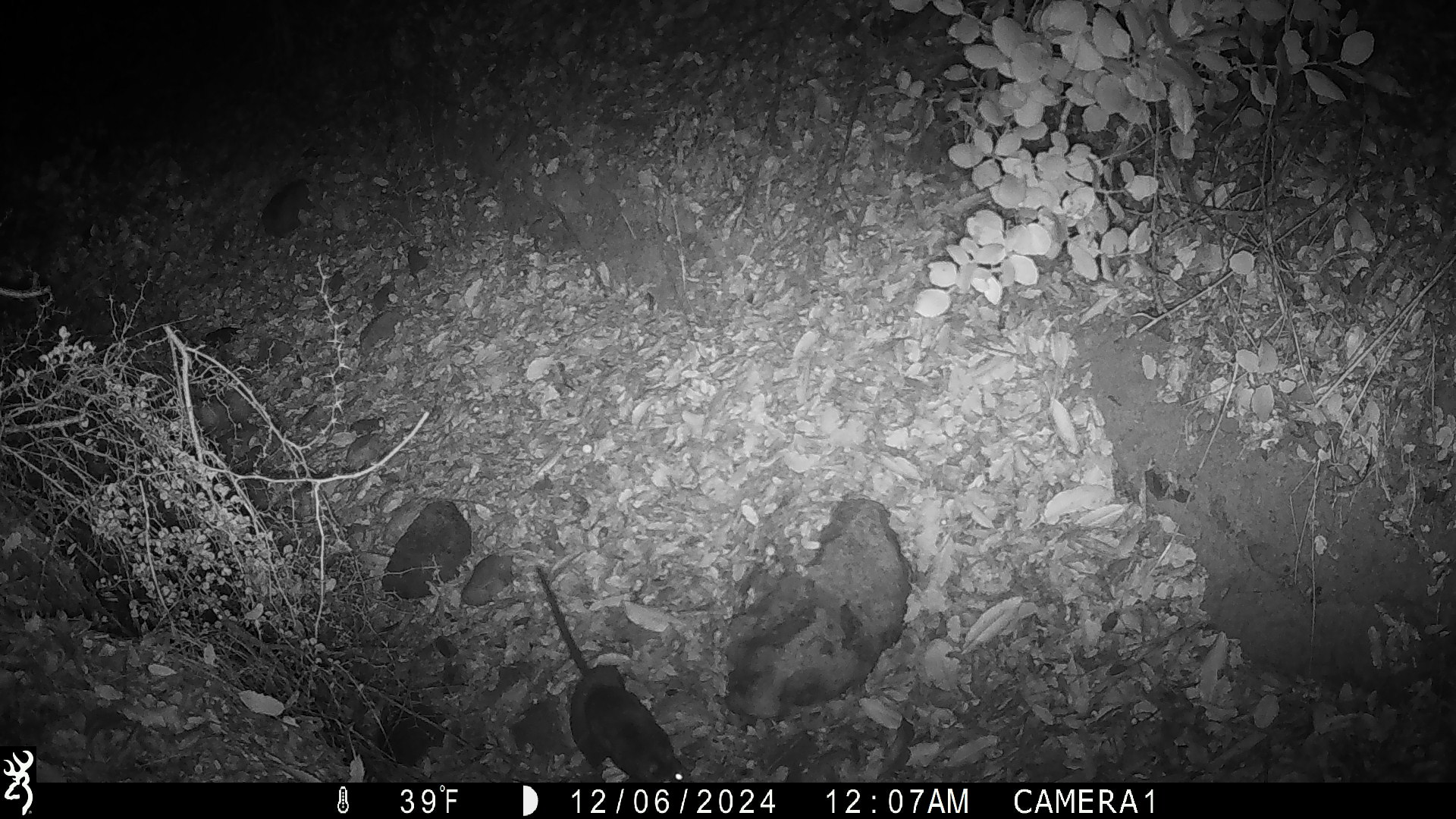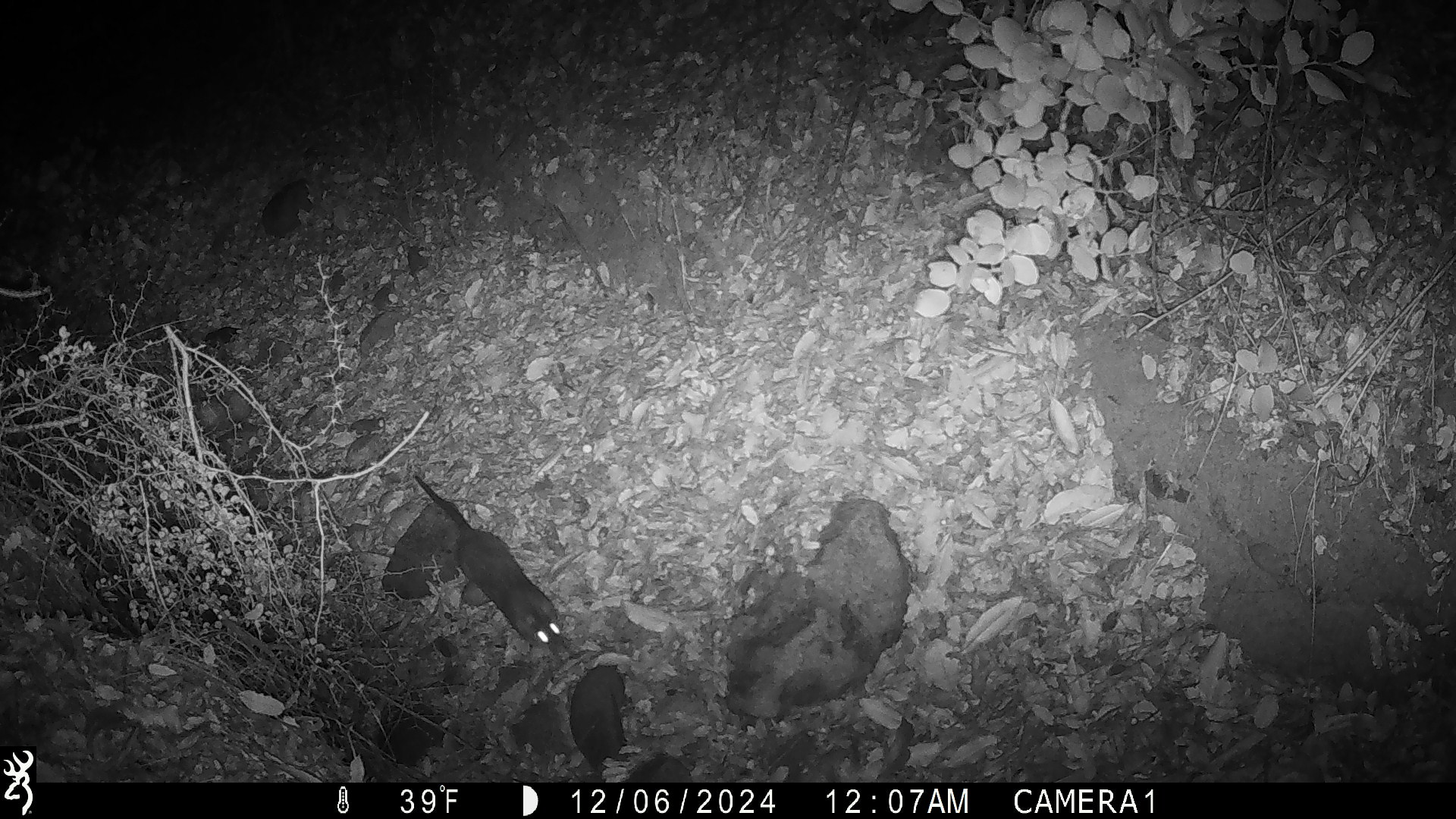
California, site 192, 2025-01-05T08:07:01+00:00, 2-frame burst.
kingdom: Animalia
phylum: Chordata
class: Mammalia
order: Rodentia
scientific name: Rodentia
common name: mouse or rat